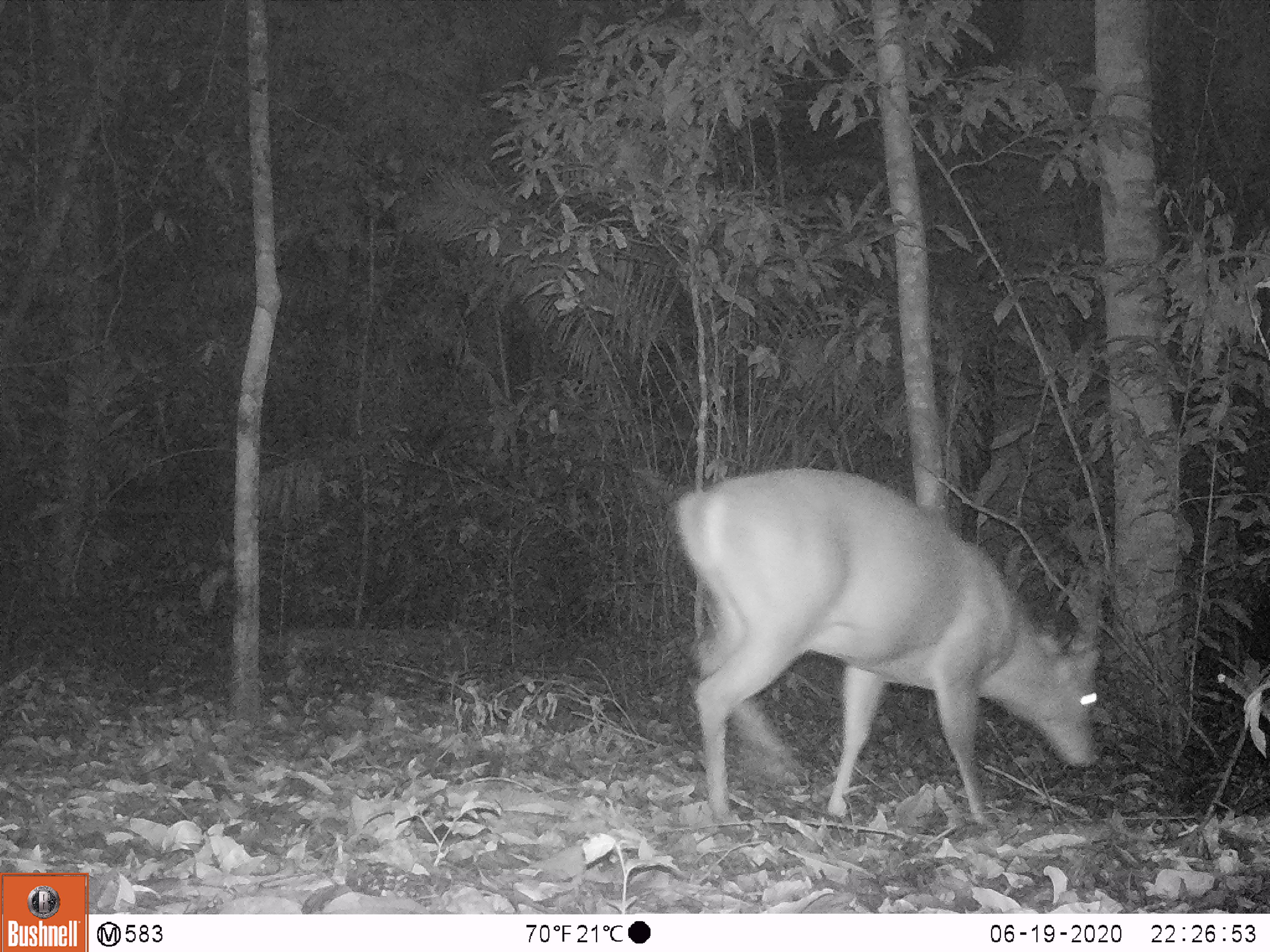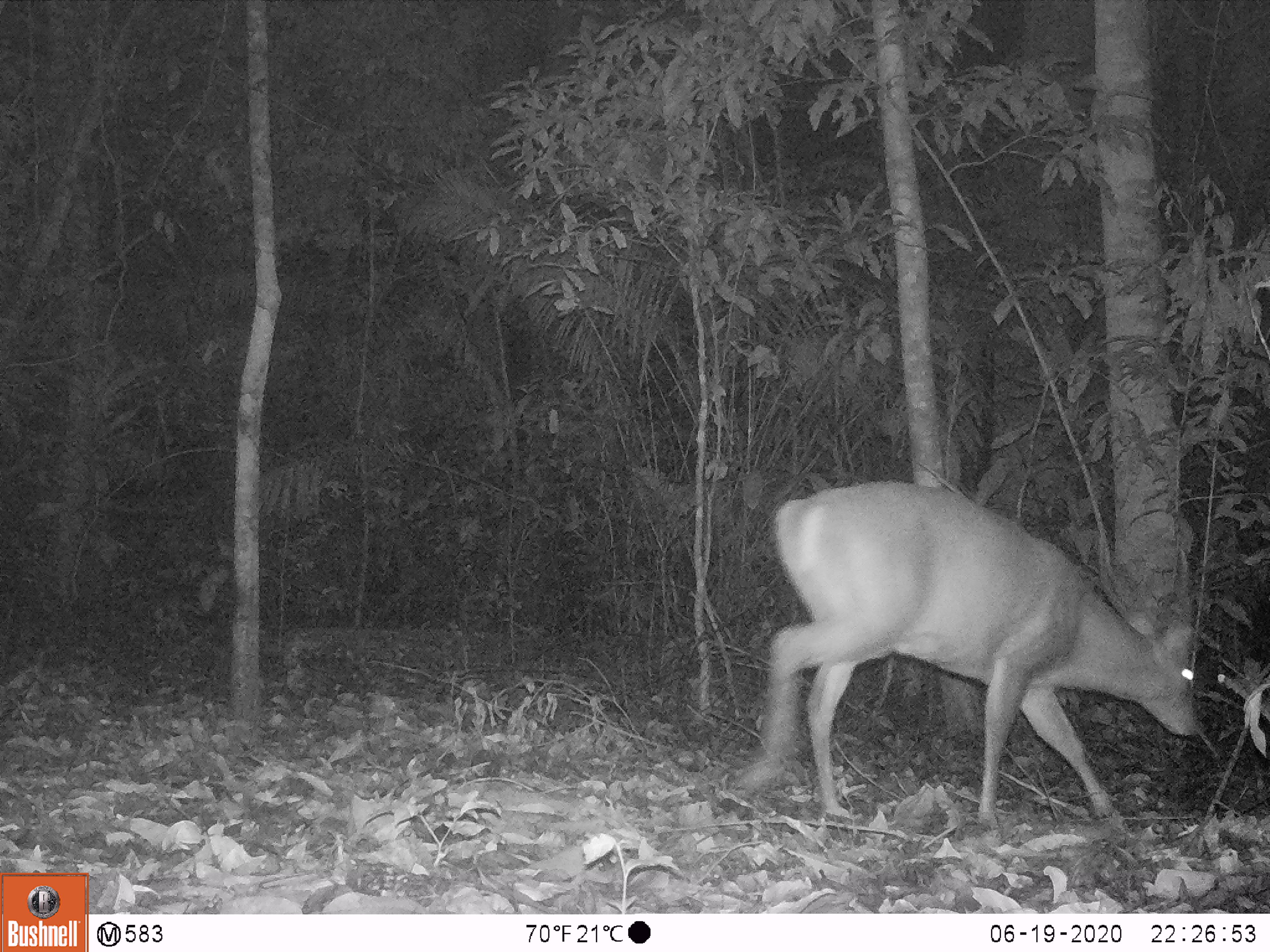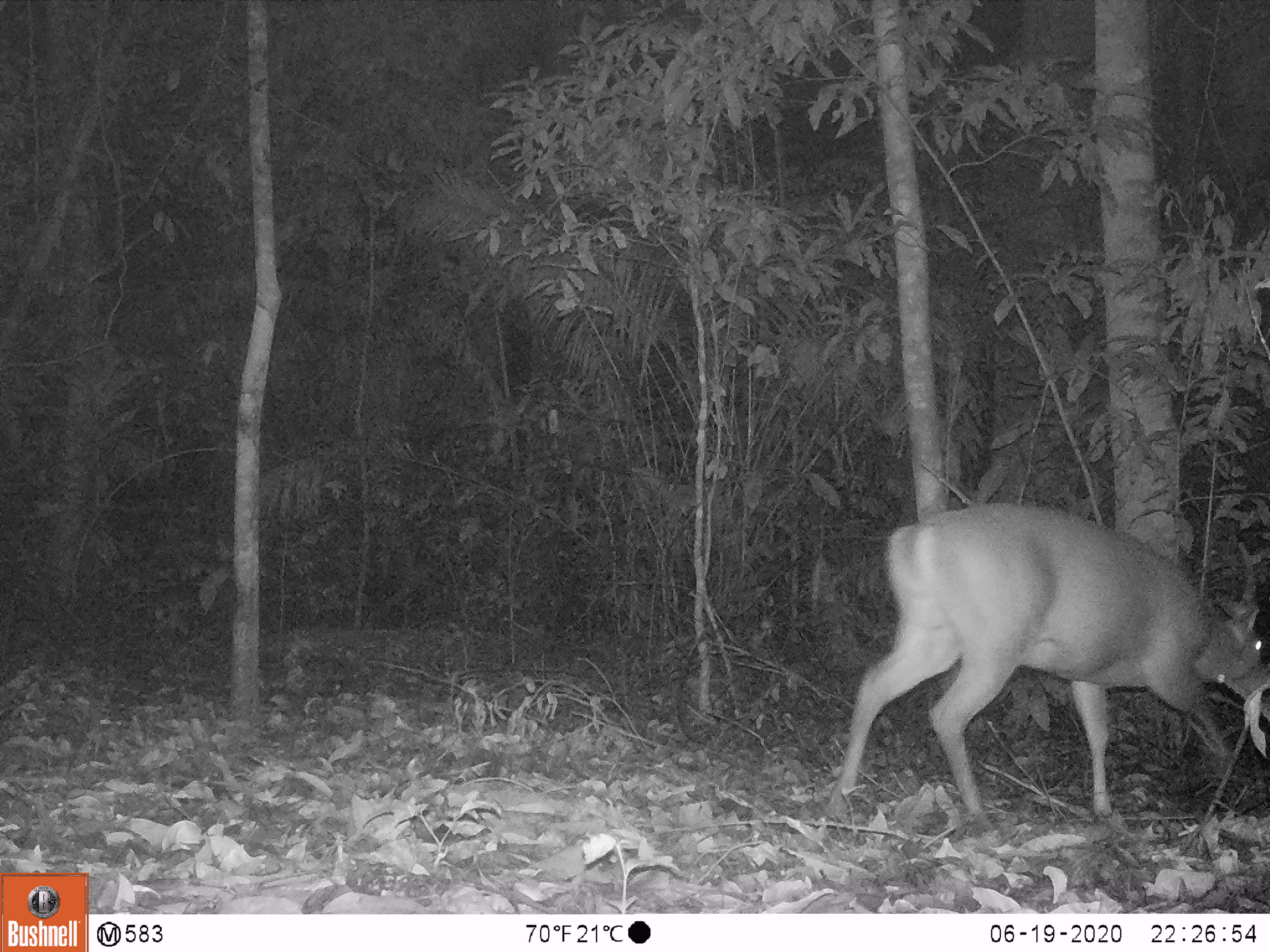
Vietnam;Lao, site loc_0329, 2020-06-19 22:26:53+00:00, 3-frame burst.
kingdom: Animalia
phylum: Chordata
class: Mammalia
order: Artiodactyla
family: Cervidae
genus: Muntiacus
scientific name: Muntiacus vuquangensis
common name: large-antlered muntjac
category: large antlered muntjac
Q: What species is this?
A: Large antlered muntjac (large-antlered muntjac) (Muntiacus vuquangensis).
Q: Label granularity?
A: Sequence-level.